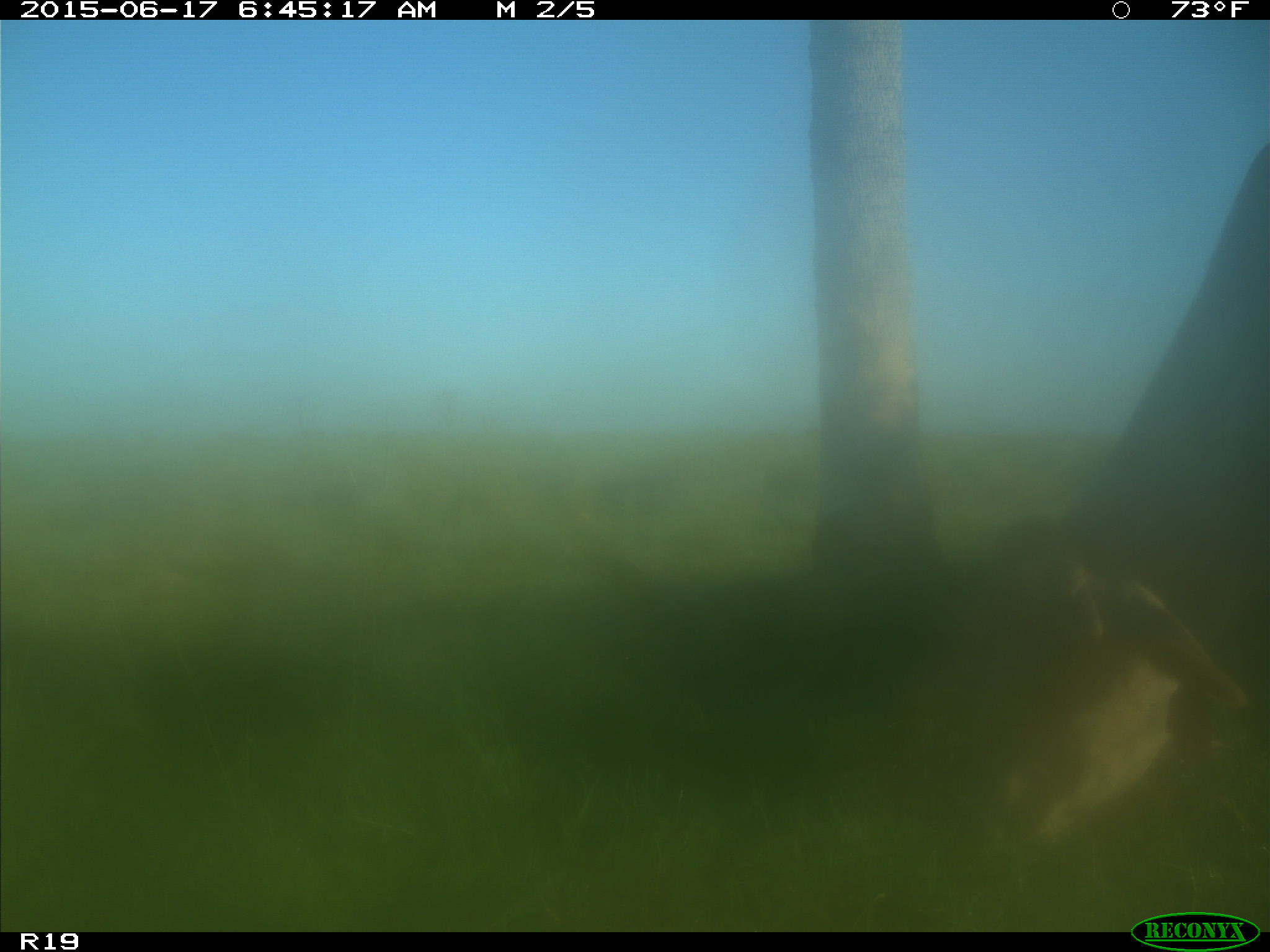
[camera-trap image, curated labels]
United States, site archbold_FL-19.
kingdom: Animalia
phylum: Chordata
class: Mammalia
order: Artiodactyla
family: Bovidae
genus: Bos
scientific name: Bos taurus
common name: domestic cow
Bos taurus (domestic cow).